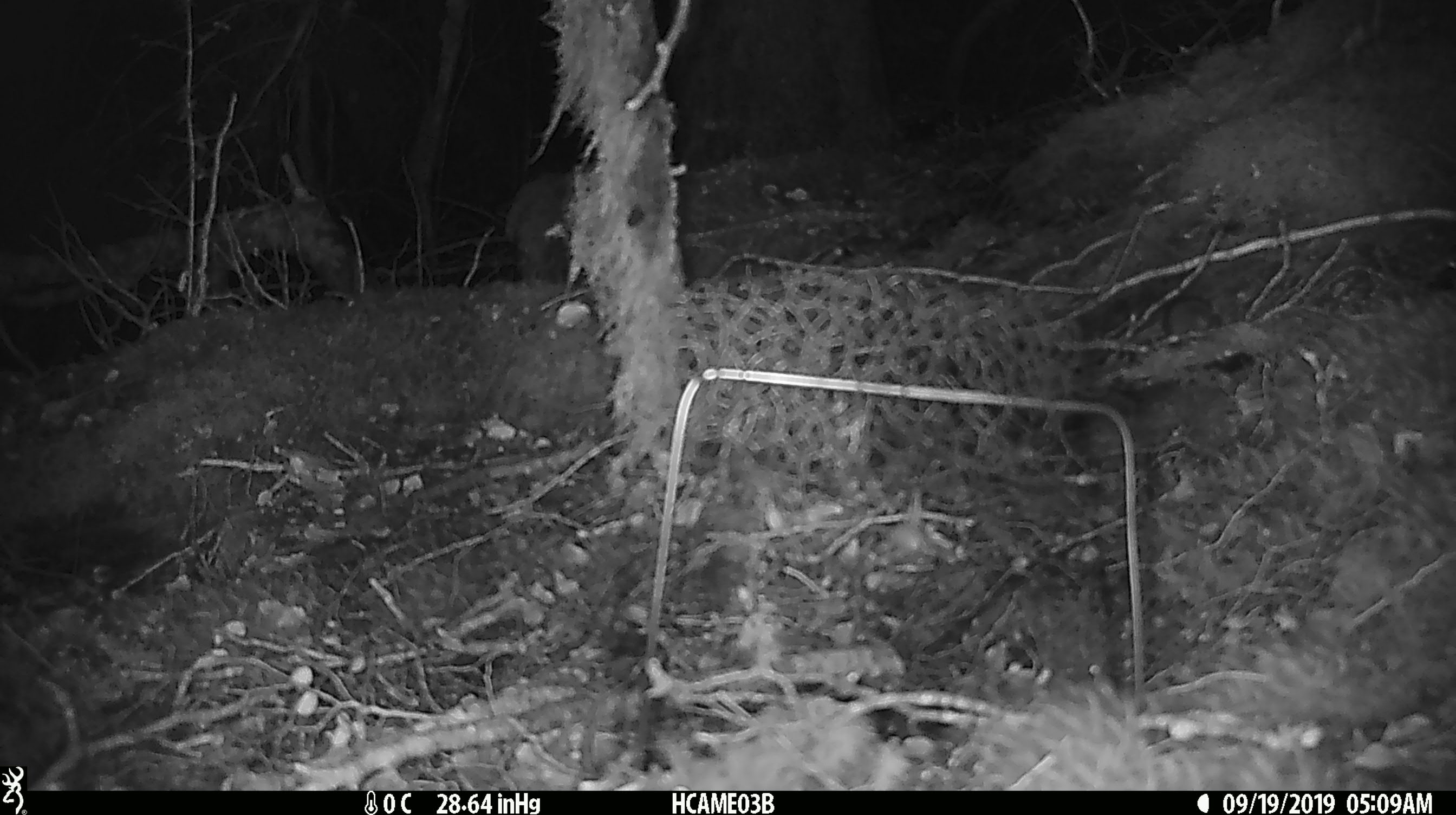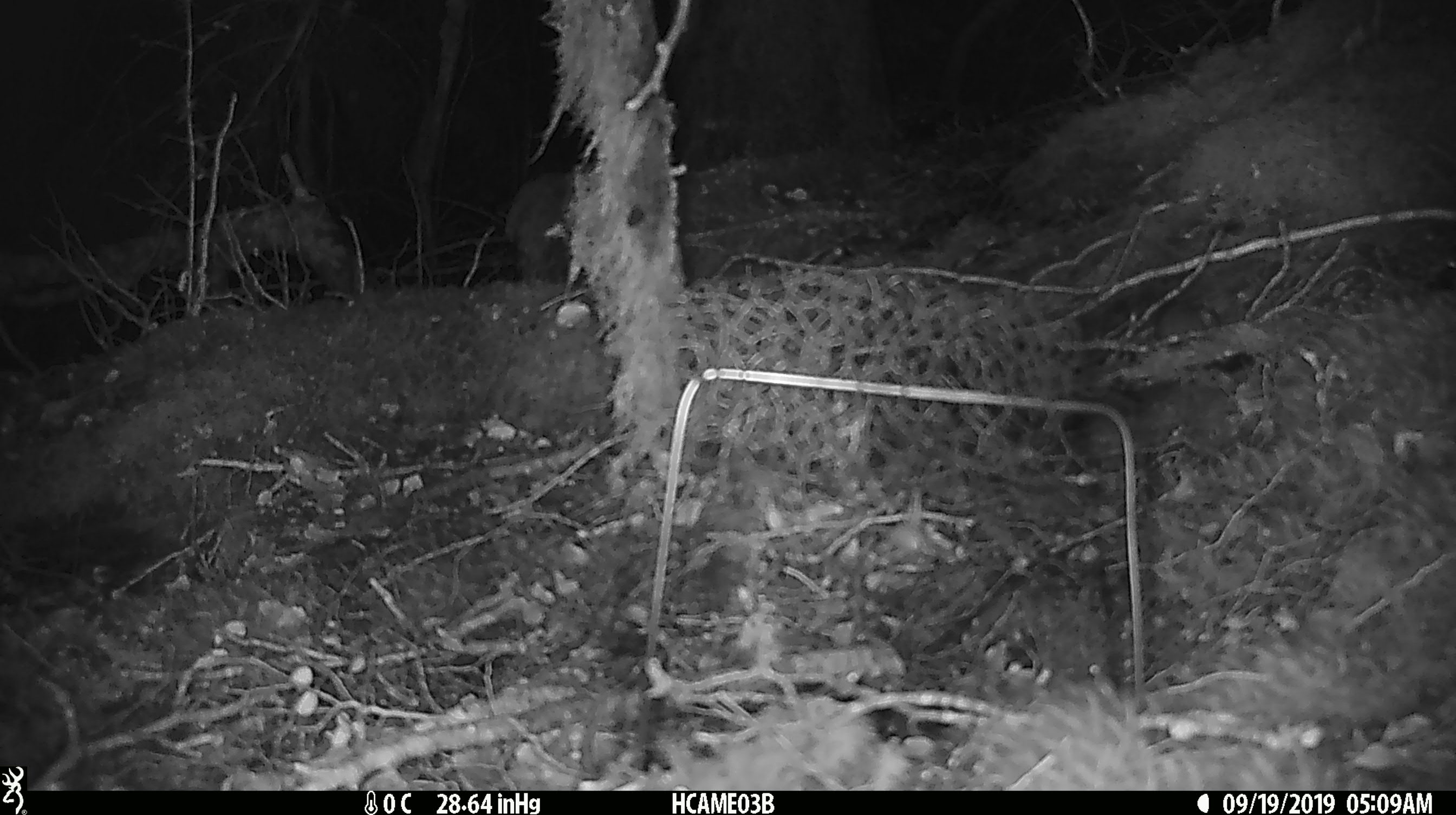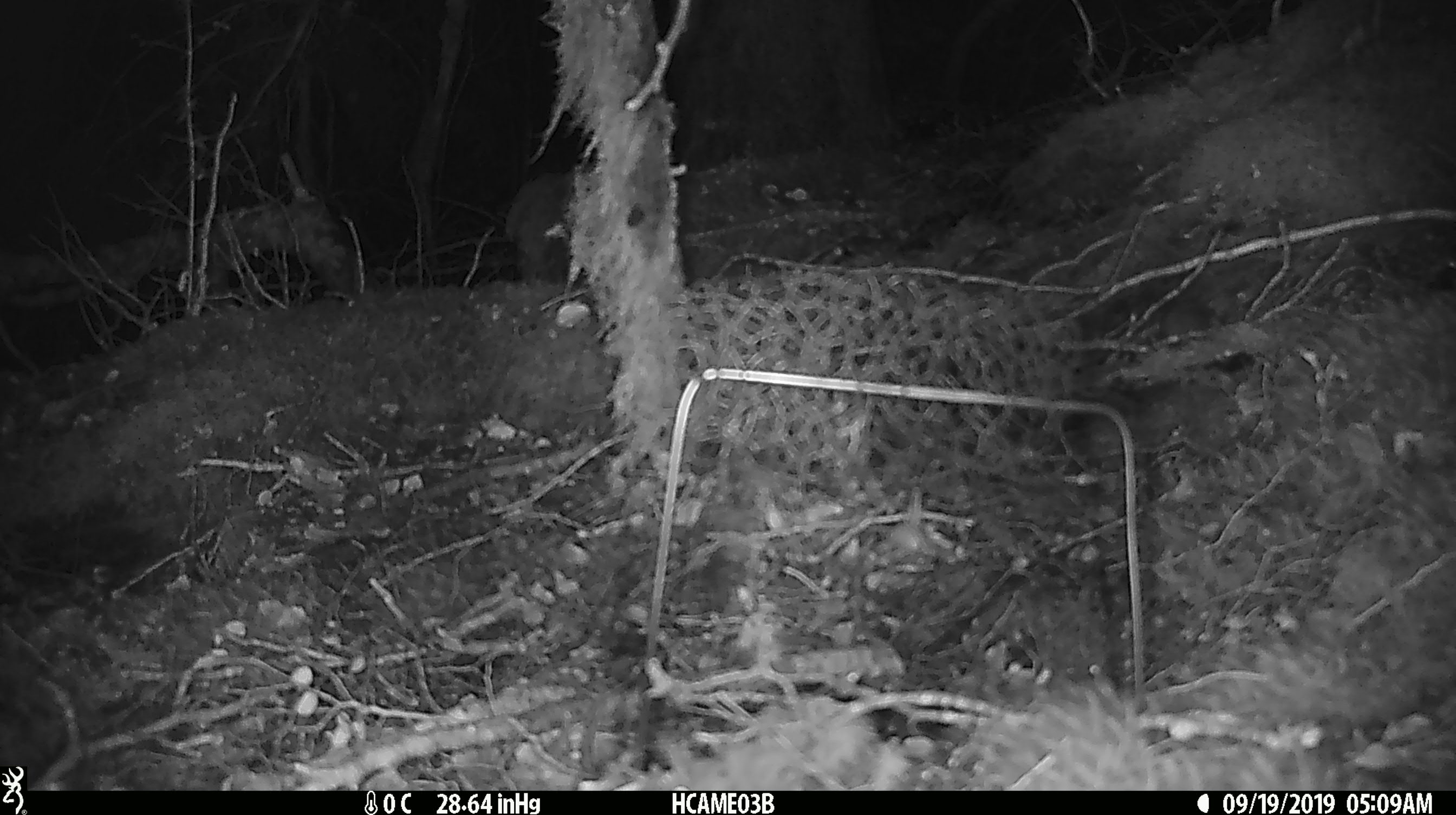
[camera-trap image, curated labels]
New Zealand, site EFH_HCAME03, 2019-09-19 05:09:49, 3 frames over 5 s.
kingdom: Animalia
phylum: Chordata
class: Mammalia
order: Rodentia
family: Muridae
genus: Mus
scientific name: Mus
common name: mouse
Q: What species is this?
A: Mouse (Mus).